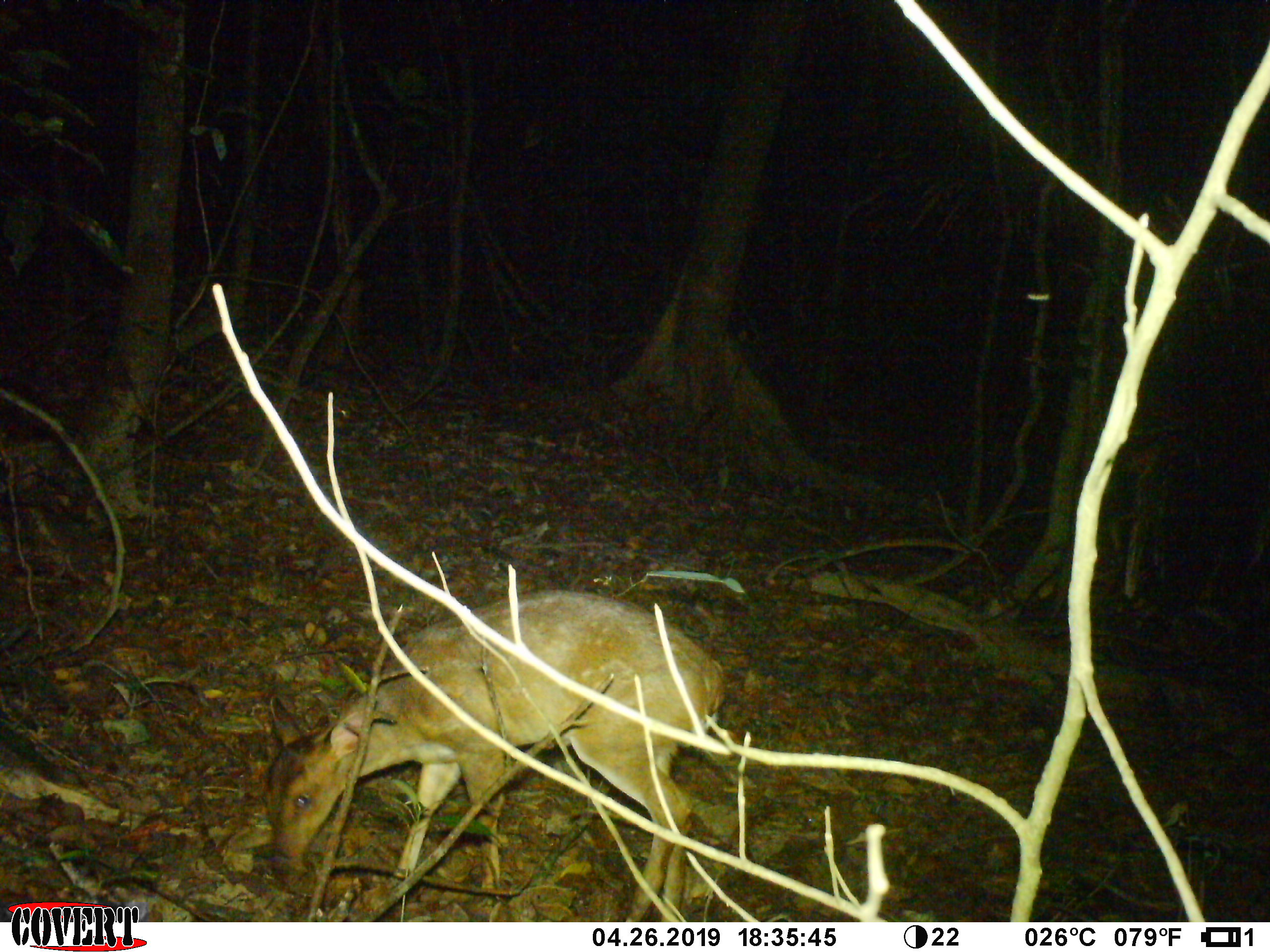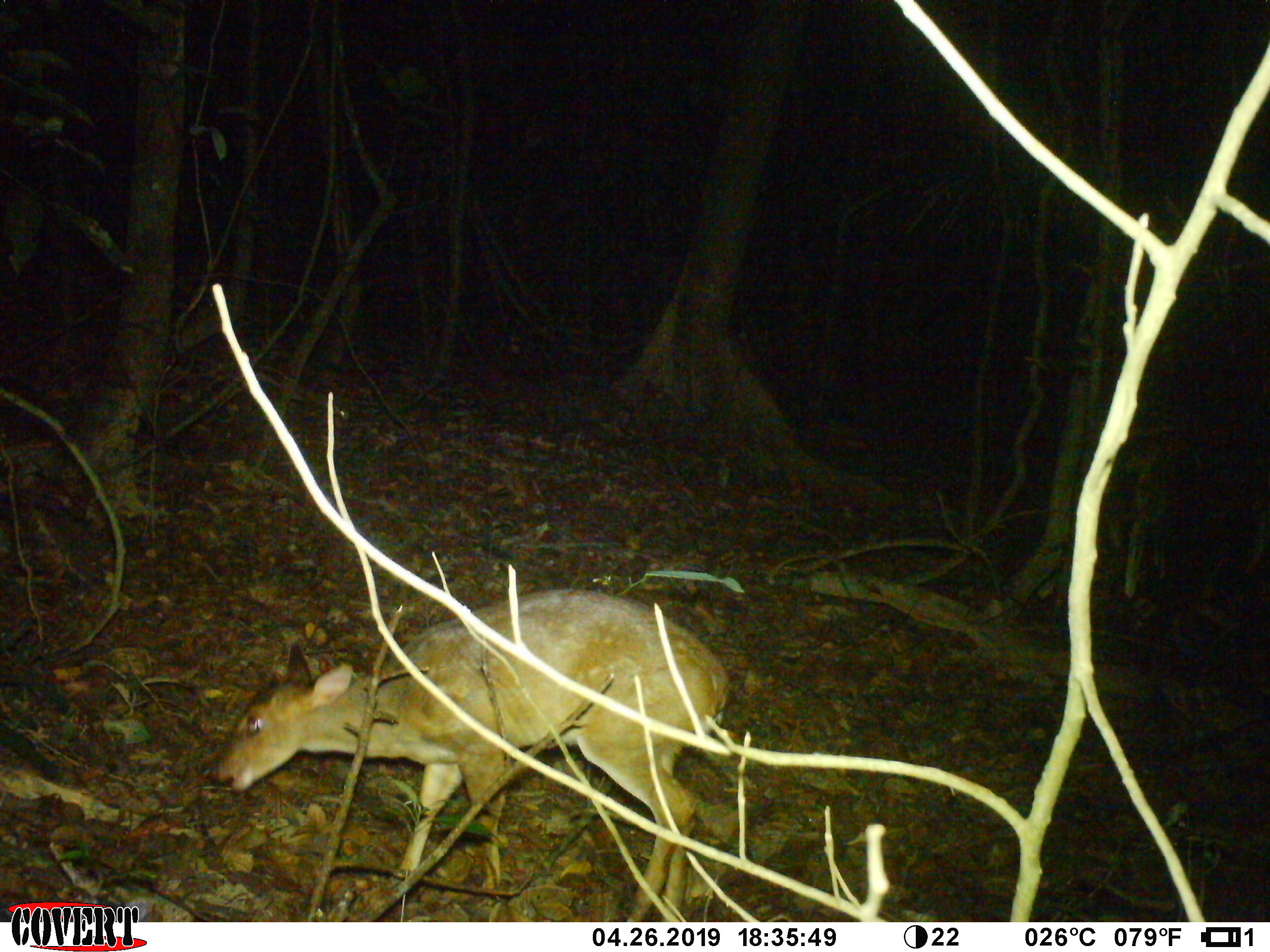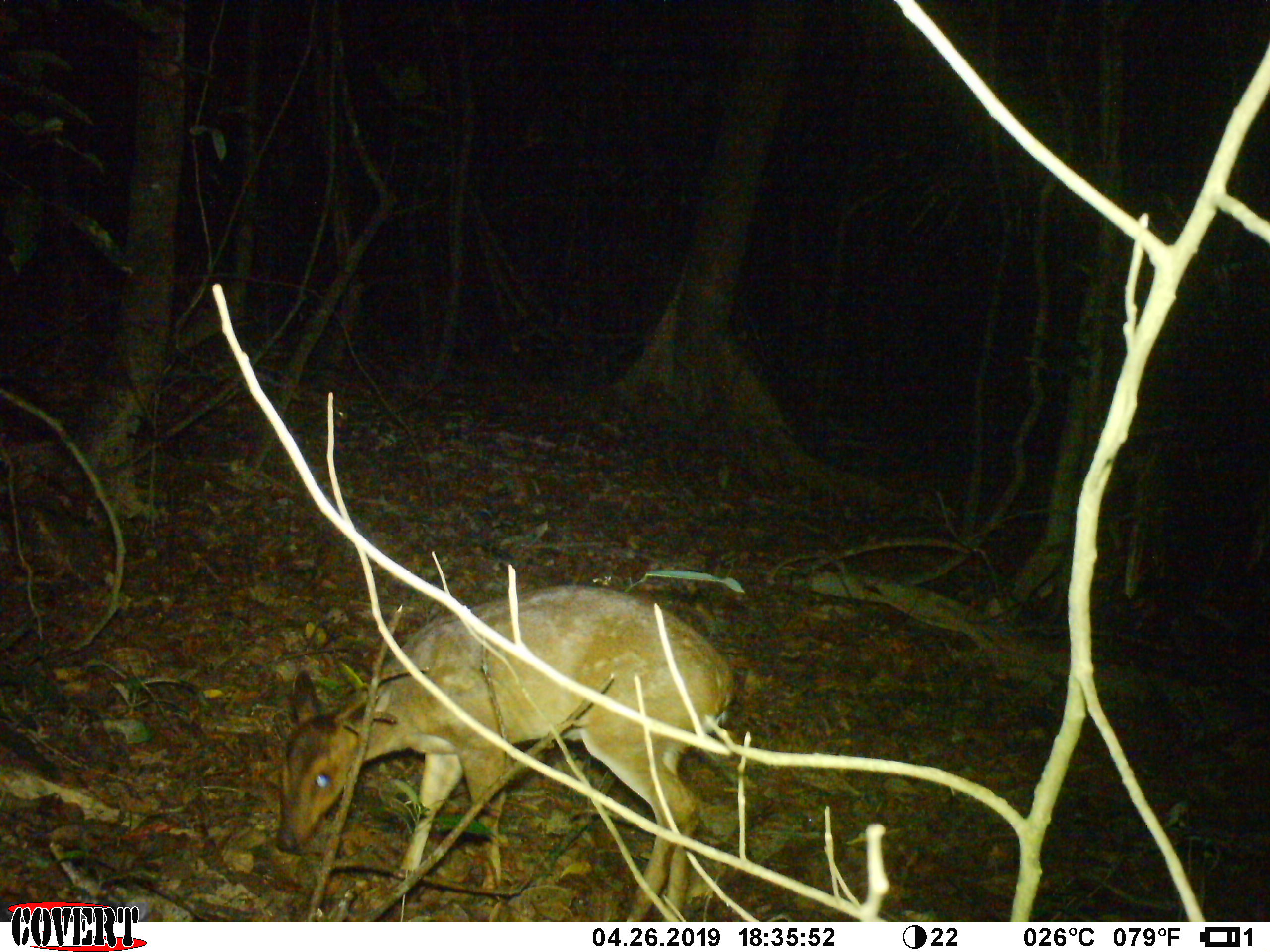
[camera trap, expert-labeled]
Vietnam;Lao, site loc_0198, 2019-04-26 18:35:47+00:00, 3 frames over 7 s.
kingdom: Animalia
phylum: Chordata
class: Mammalia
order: Artiodactyla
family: Cervidae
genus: Muntiacus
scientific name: Muntiacus vuquangensis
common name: large-antlered muntjac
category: large antlered muntjac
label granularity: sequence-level